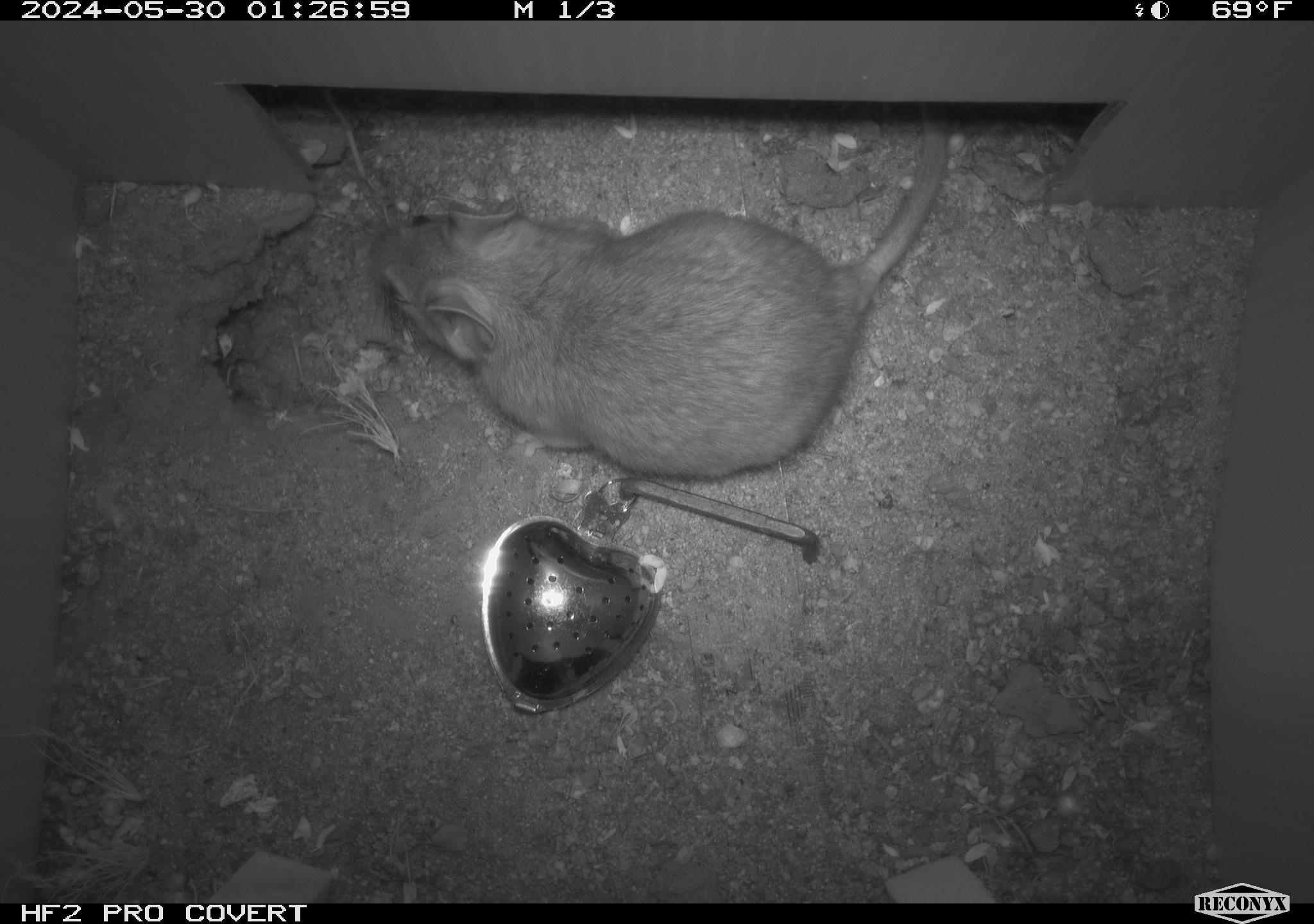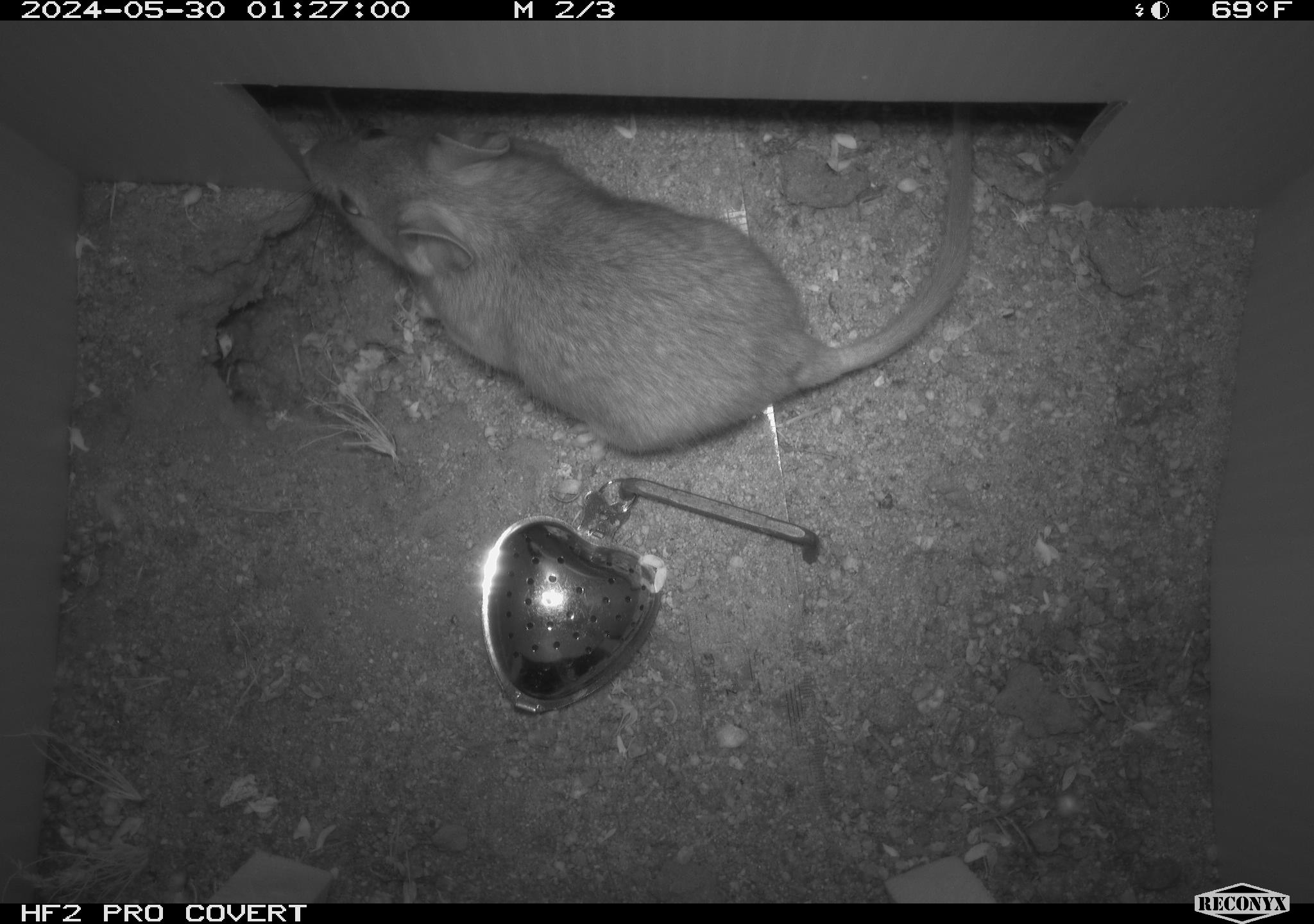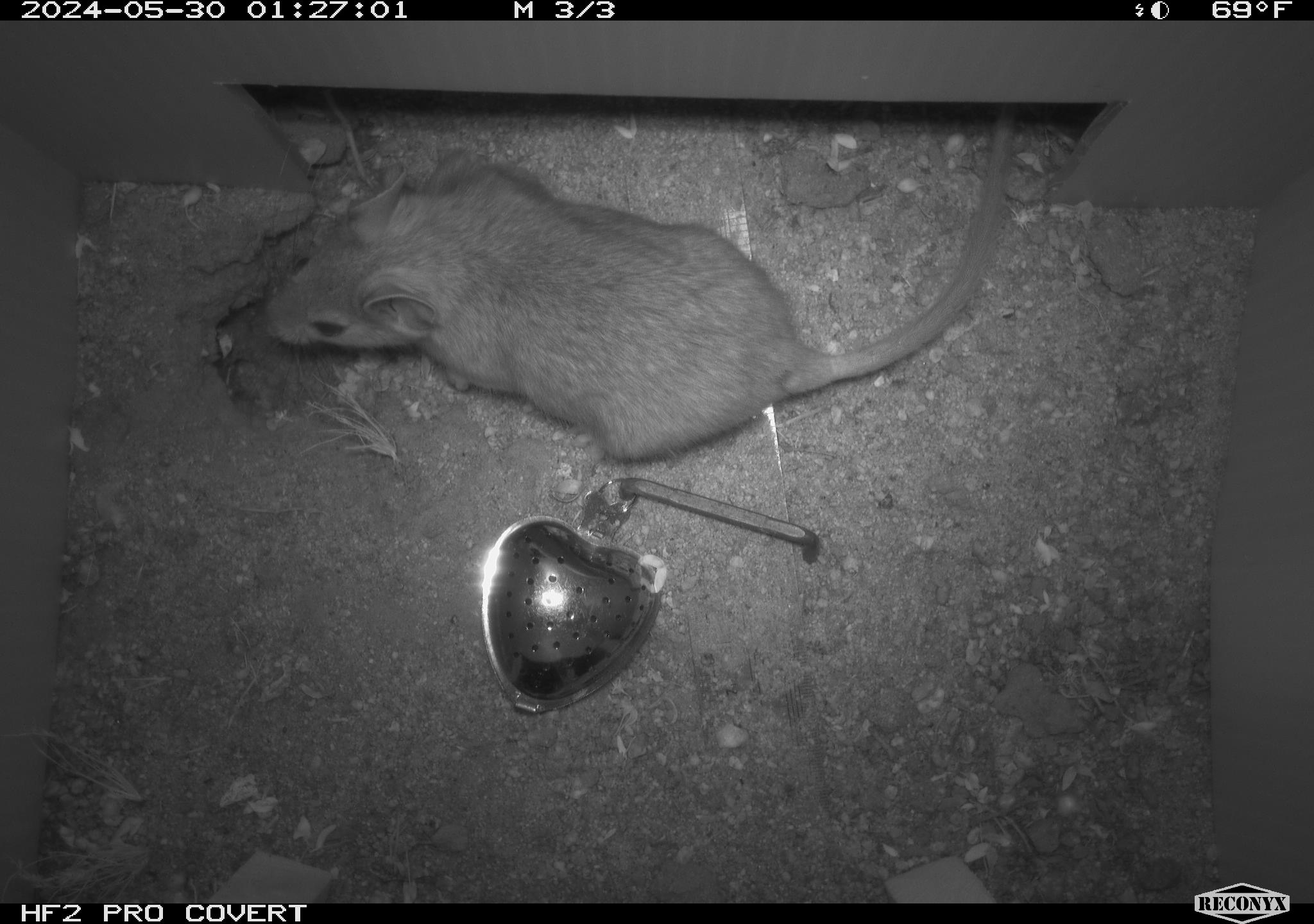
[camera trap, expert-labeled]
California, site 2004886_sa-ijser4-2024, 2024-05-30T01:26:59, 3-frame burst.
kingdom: Animalia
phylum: Chordata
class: Mammalia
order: Rodentia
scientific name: Rodentia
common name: woodrat or rat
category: woodrat or rat species